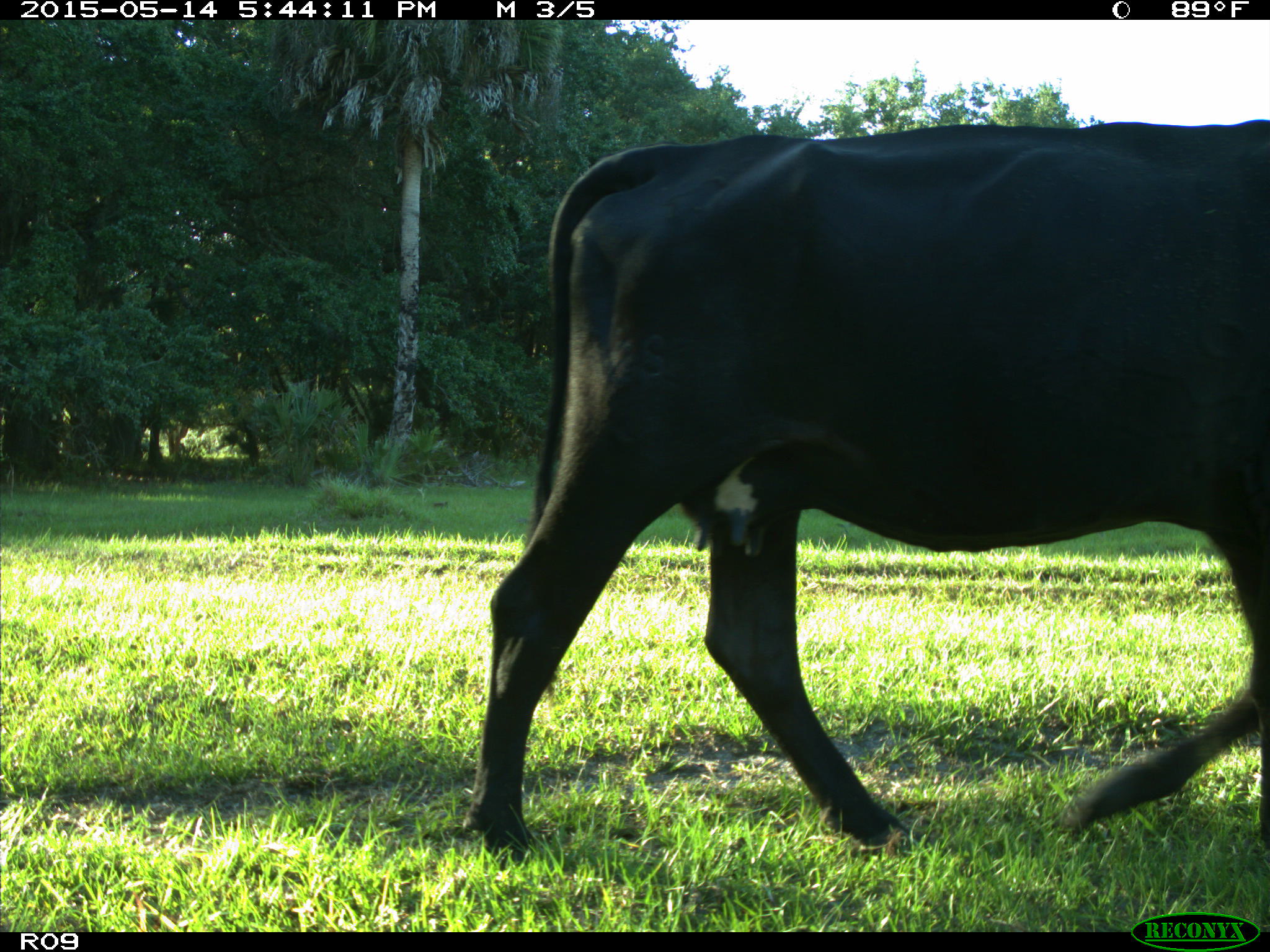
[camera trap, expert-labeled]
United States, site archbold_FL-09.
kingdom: Animalia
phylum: Chordata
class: Mammalia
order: Artiodactyla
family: Bovidae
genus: Bos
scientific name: Bos taurus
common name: domestic cow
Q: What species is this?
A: Bos taurus (domestic cow).